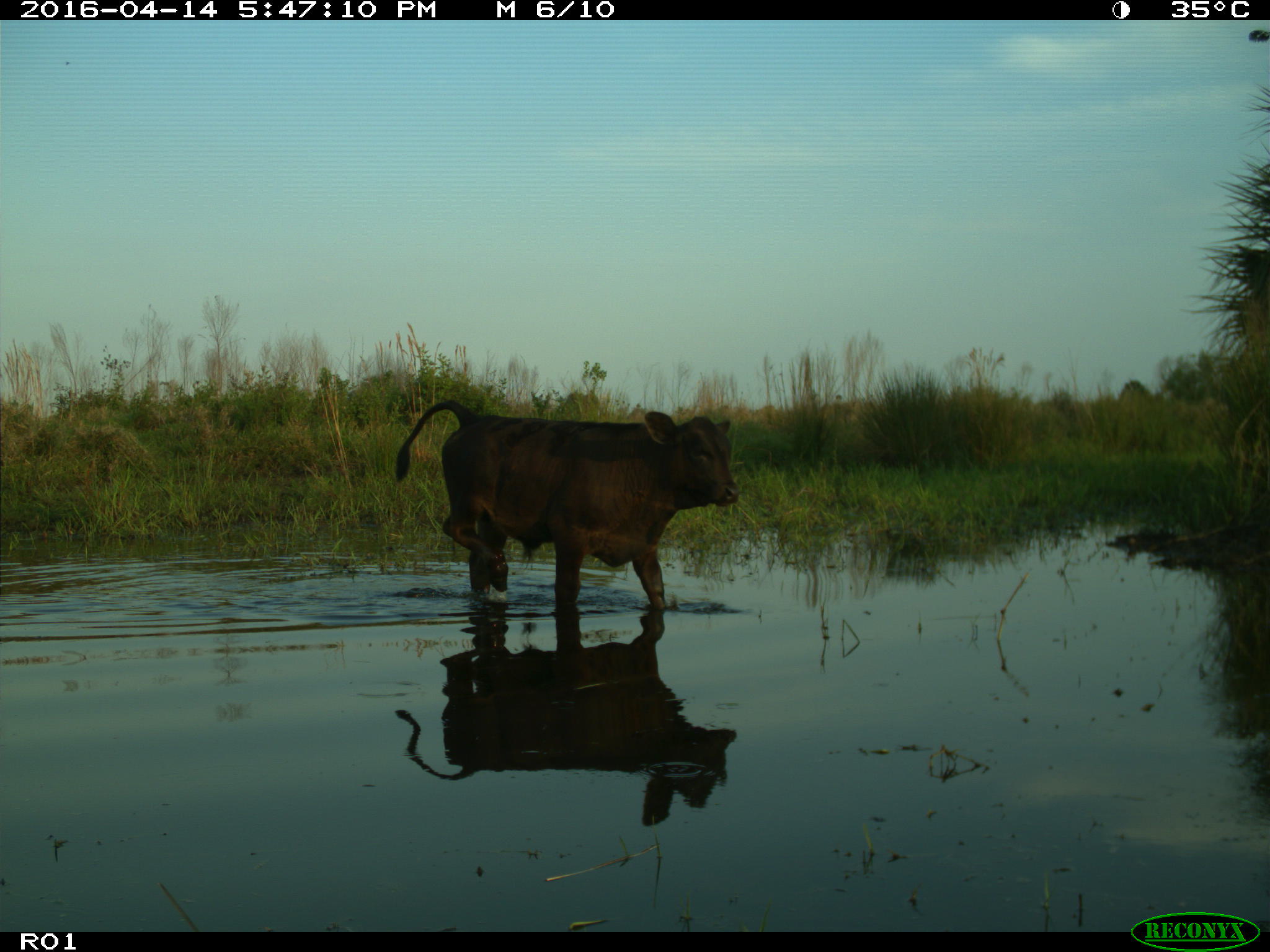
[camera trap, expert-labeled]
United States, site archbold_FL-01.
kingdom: Animalia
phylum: Chordata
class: Mammalia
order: Artiodactyla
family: Bovidae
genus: Bos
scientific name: Bos taurus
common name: domestic cow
Bos taurus (domestic cow).